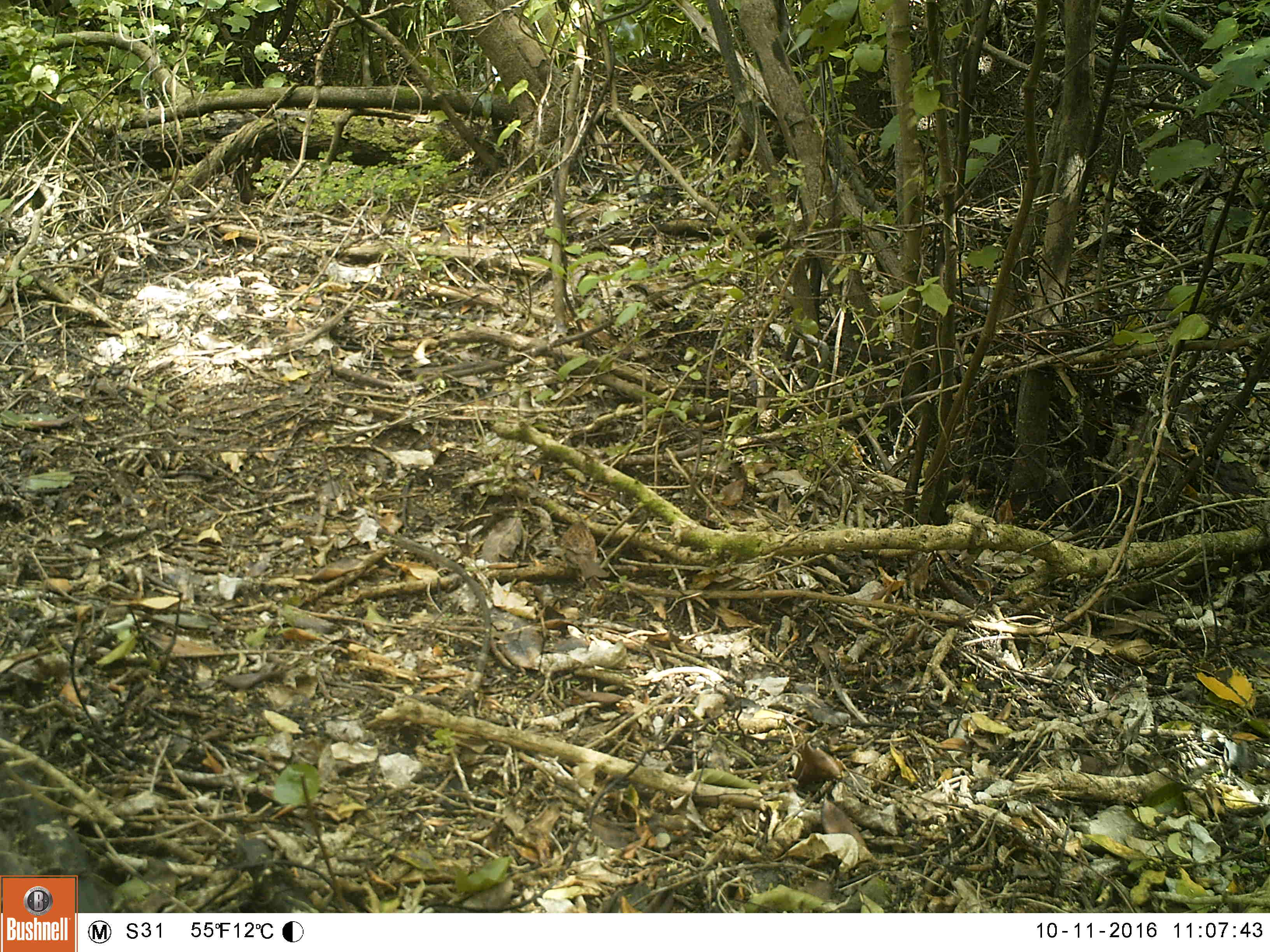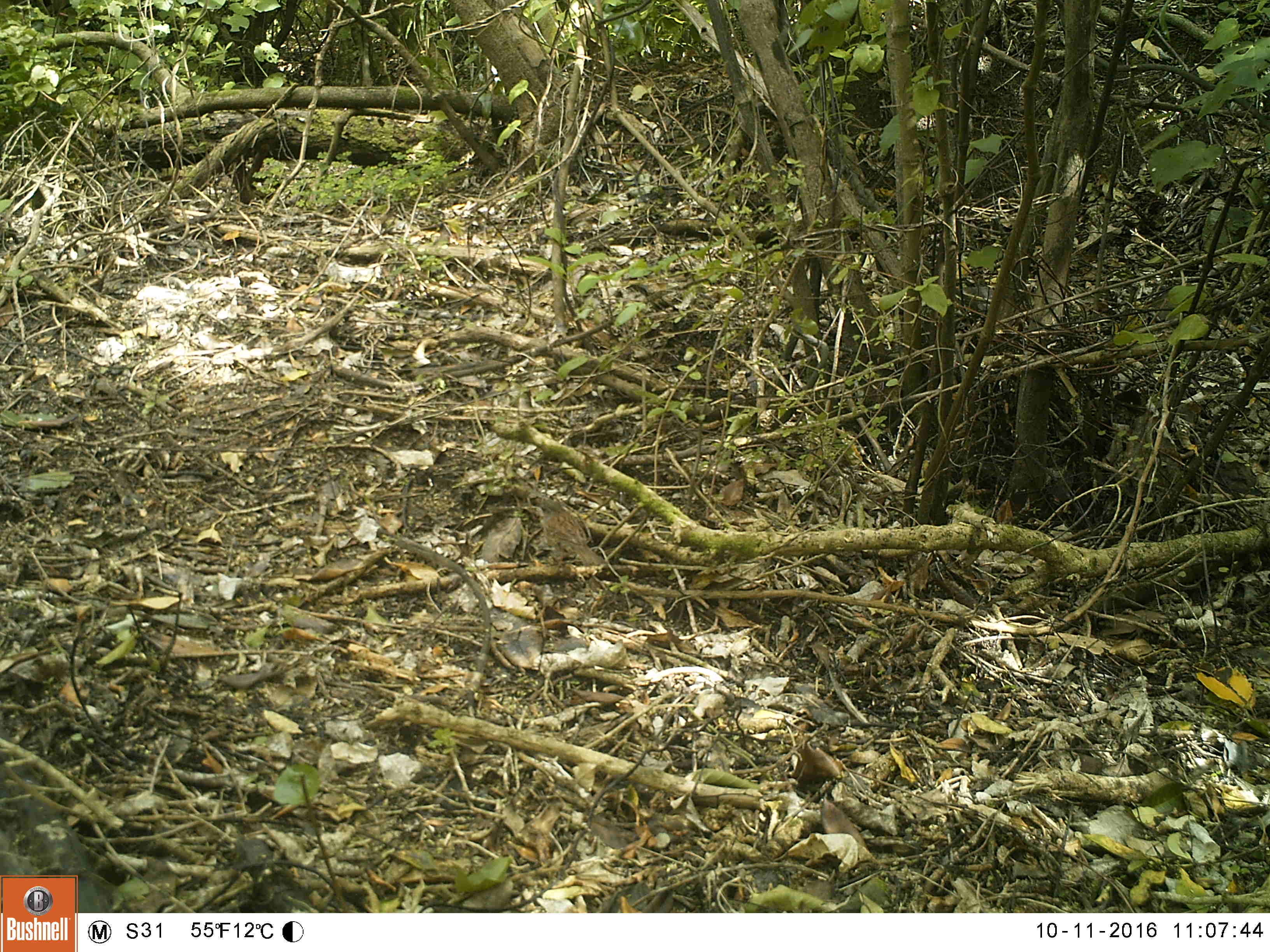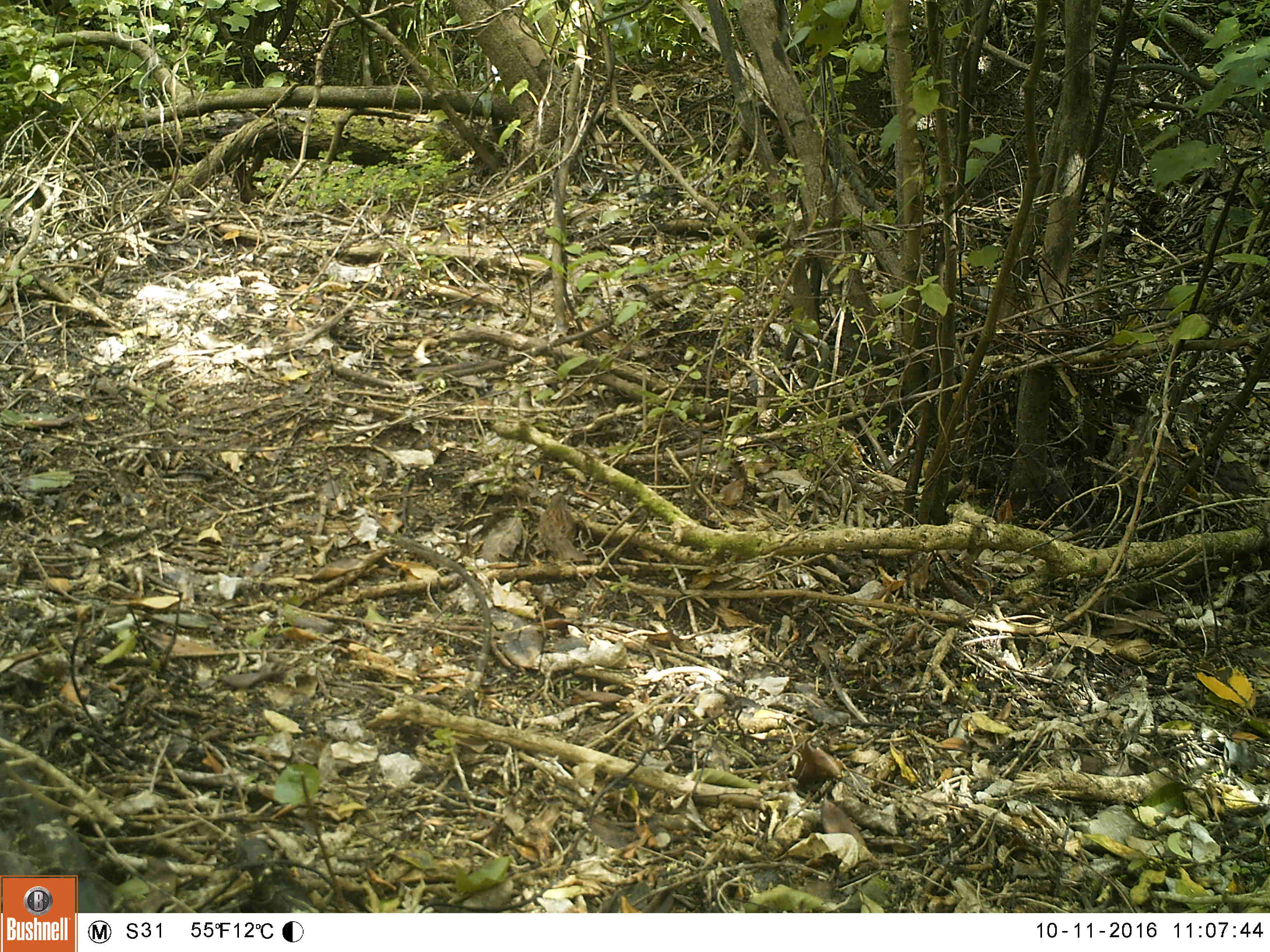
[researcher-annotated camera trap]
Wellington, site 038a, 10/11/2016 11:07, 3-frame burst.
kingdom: Animalia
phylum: Chordata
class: Aves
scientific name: Aves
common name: bird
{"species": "bird (Aves)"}